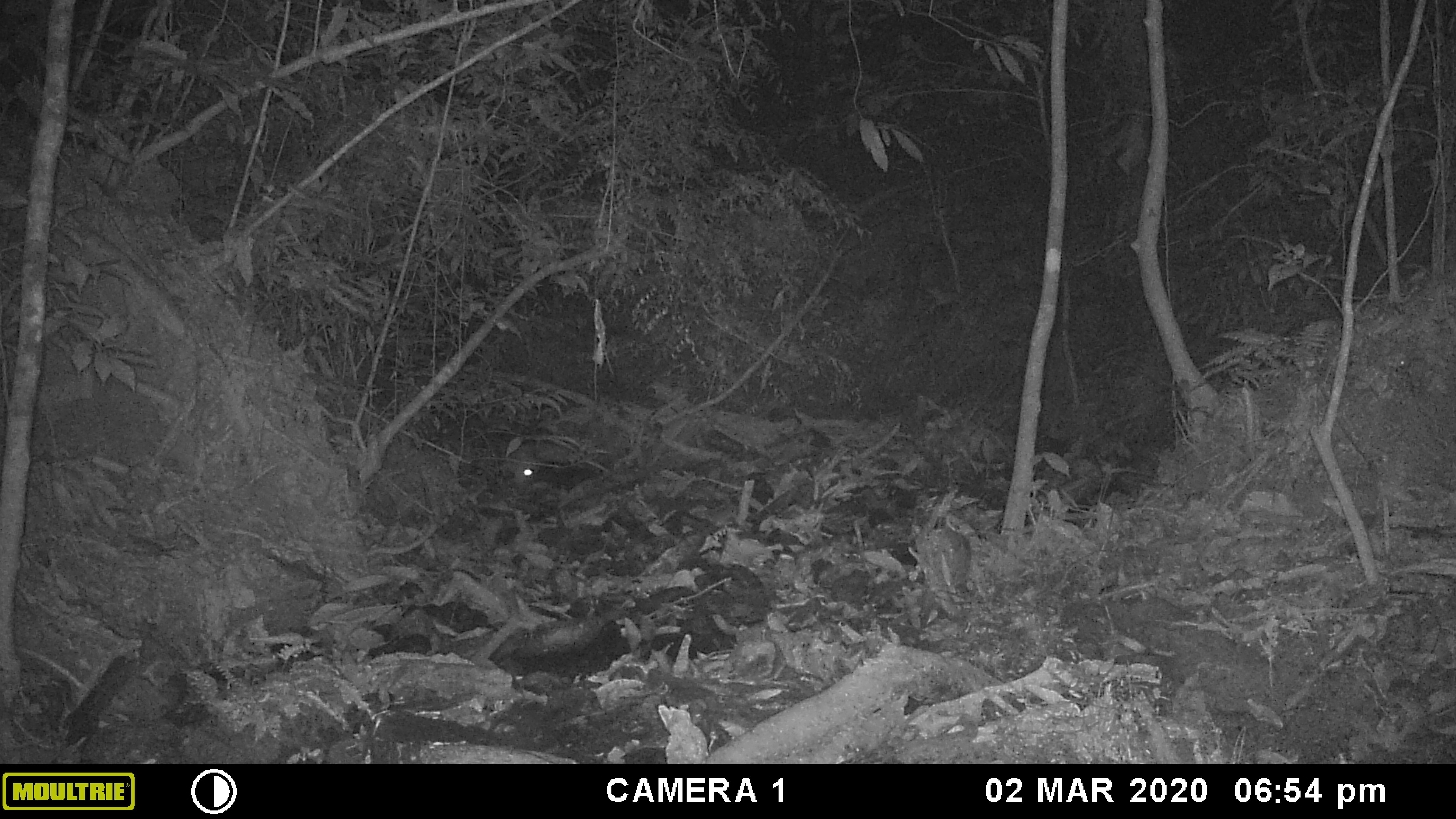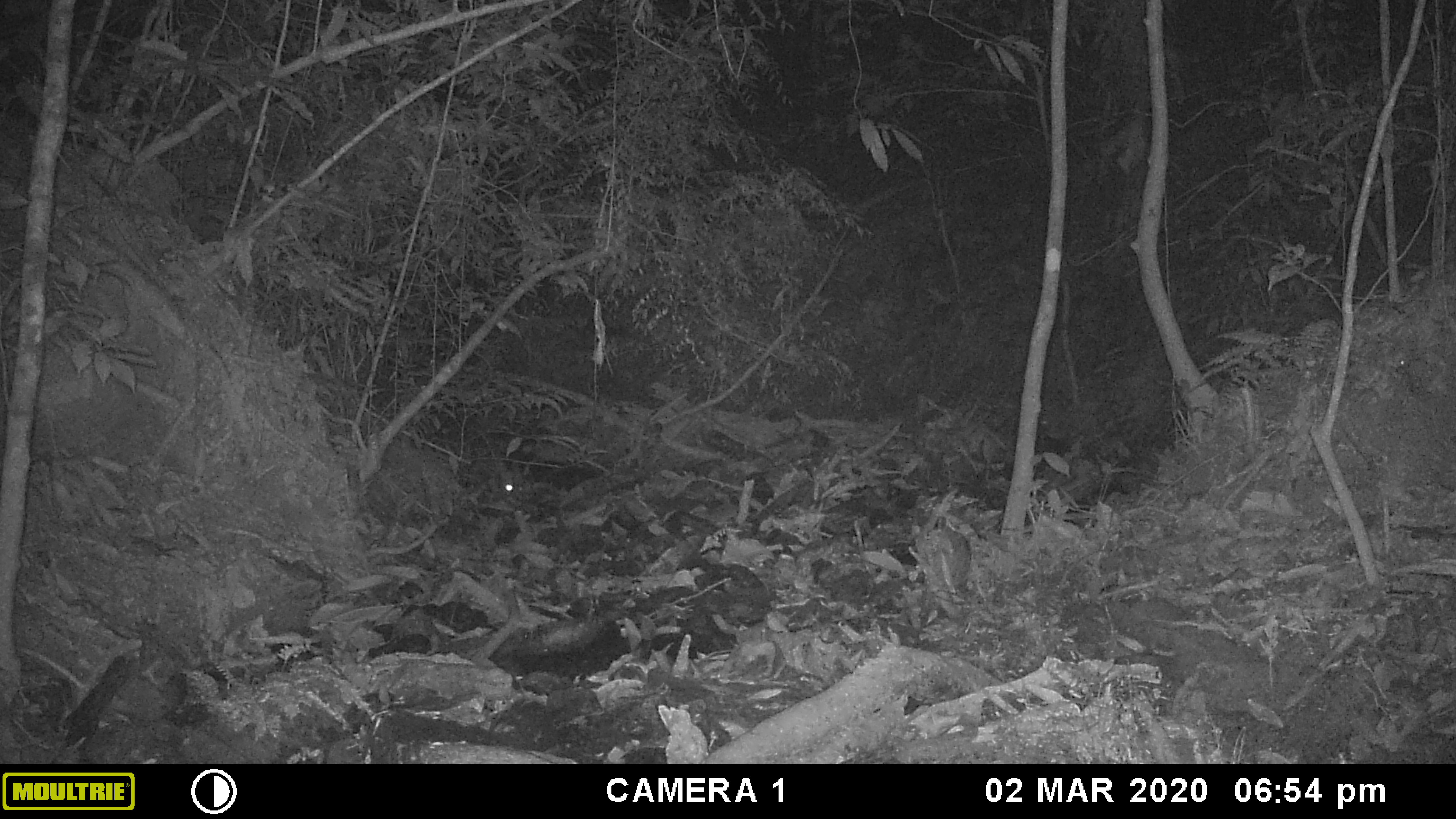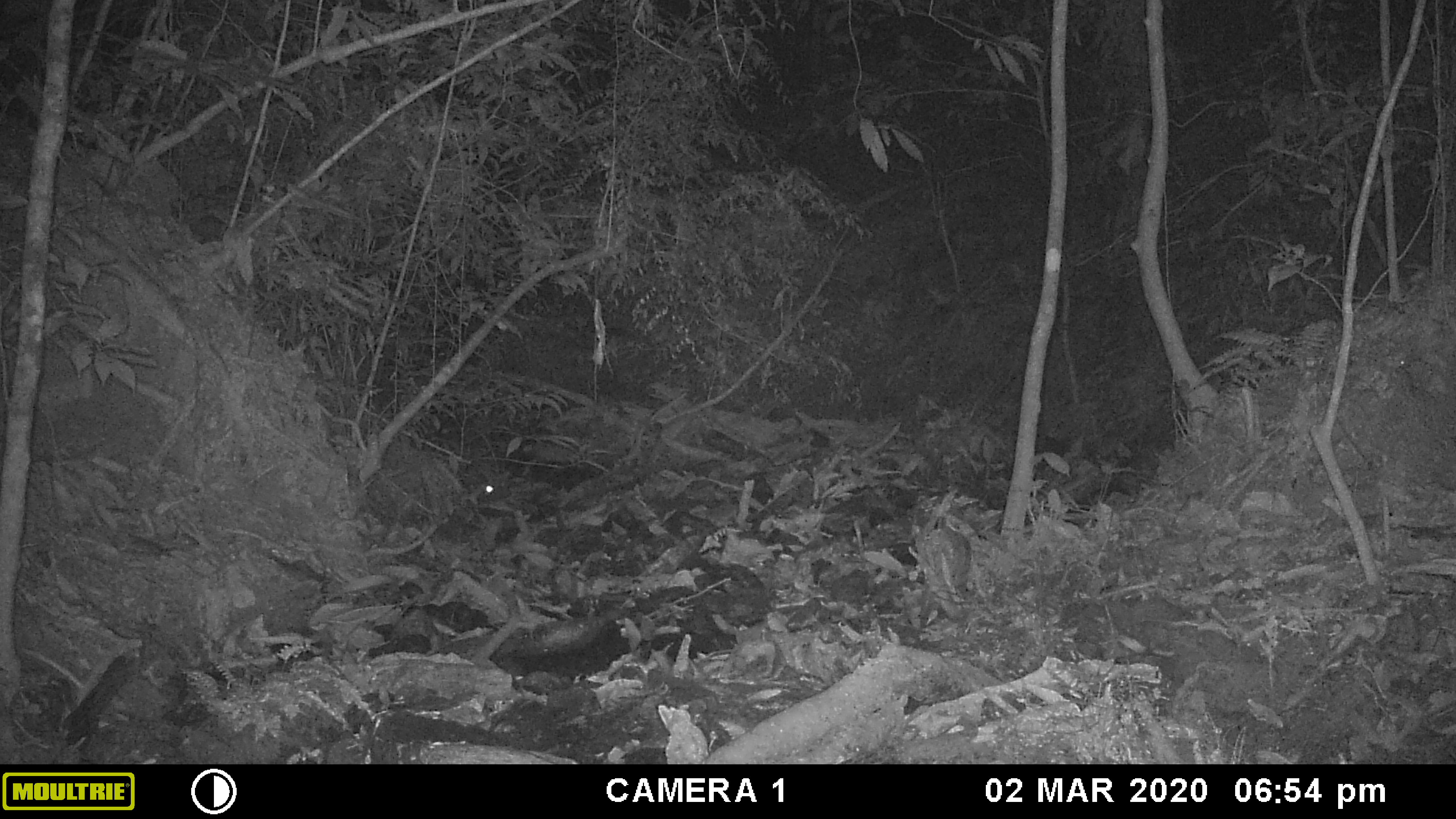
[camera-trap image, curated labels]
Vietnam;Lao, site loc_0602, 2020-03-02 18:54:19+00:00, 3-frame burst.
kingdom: Animalia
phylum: Chordata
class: Mammalia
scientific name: Mammalia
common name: mammal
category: unidentified small mammal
Unidentified small mammal (mammal) (Mammalia). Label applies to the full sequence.